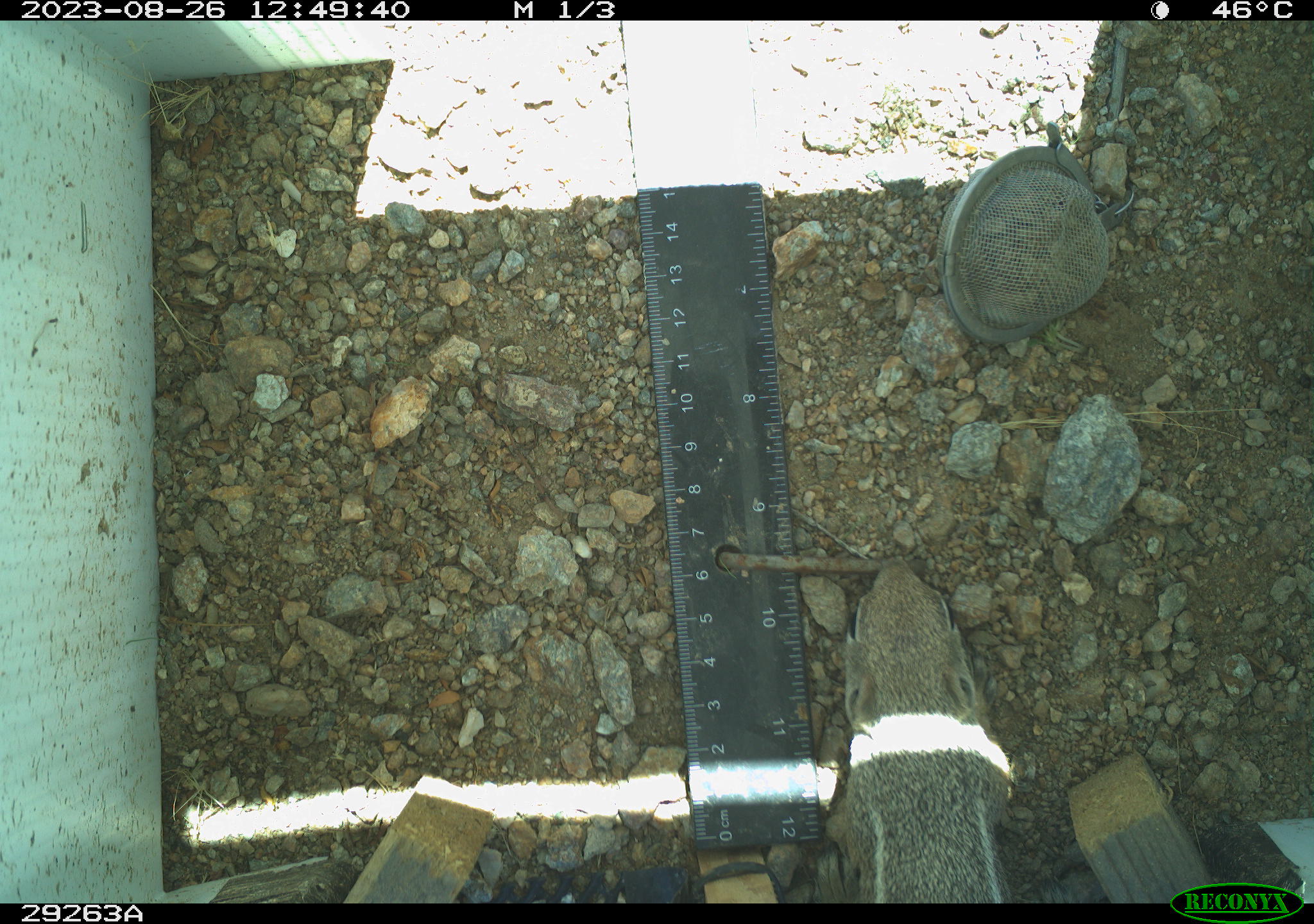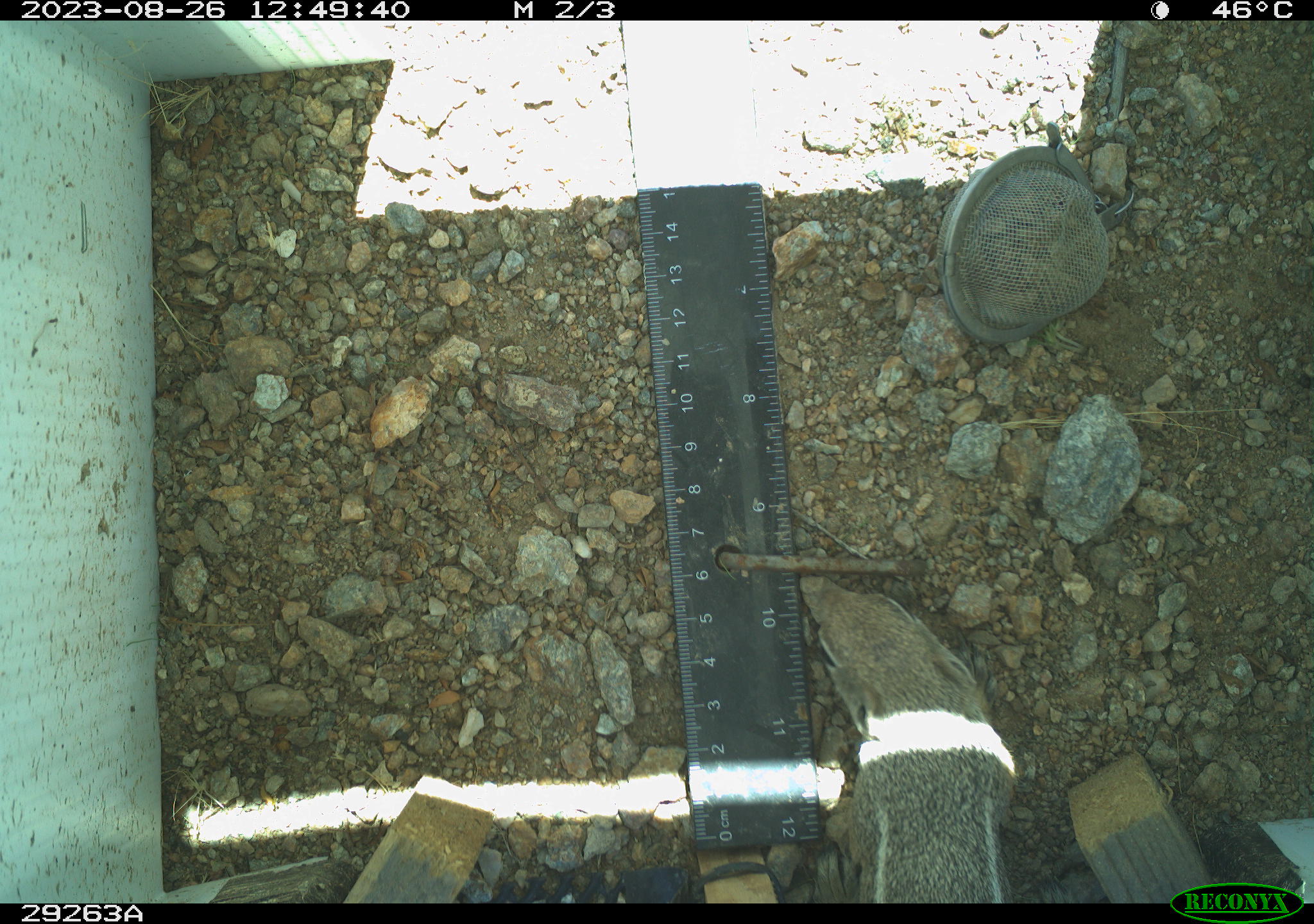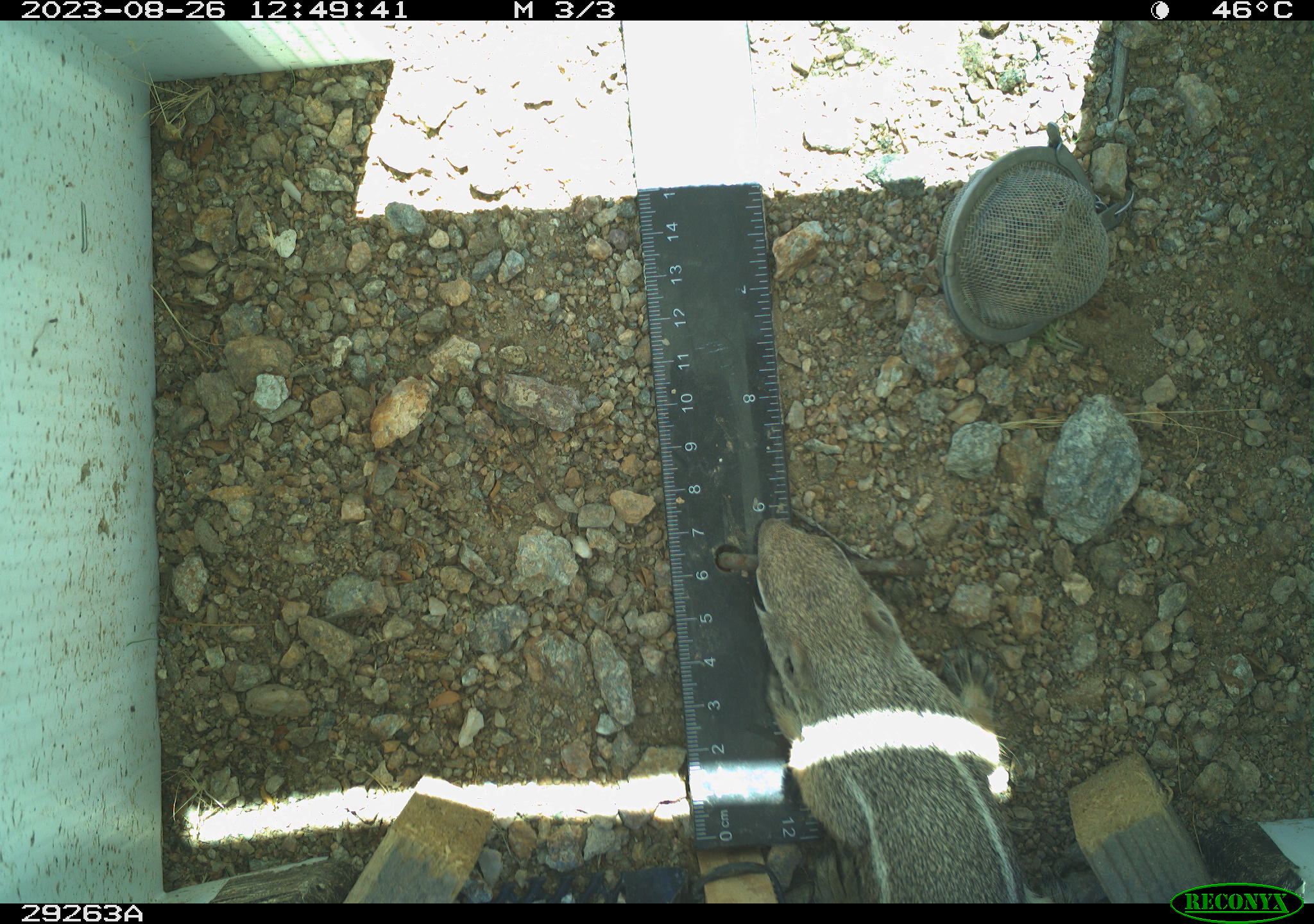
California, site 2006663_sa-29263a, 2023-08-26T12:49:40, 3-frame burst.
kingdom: Animalia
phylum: Chordata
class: Mammalia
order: Rodentia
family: Sciuridae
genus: Ammospermophilus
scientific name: Ammospermophilus leucurus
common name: white-tailed antelope squirrel